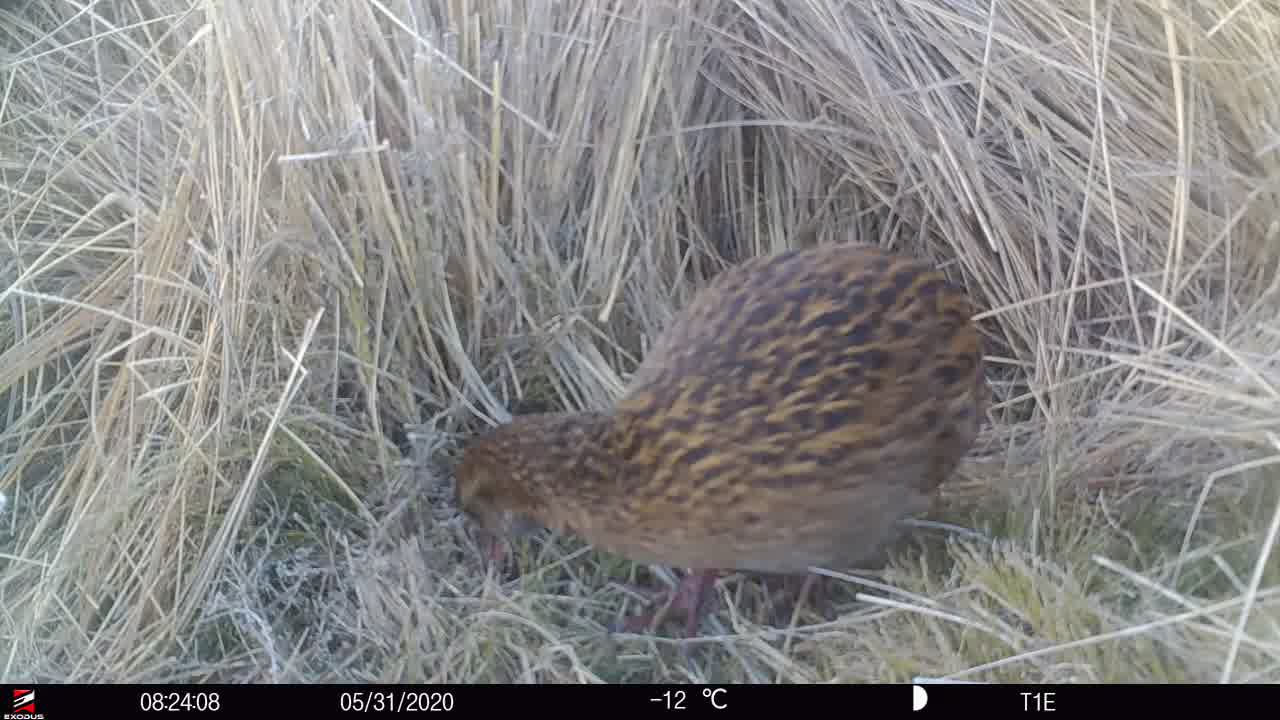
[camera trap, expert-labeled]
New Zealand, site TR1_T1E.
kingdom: Animalia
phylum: Chordata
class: Aves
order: Gruiformes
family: Rallidae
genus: Gallirallus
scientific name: Gallirallus australis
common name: weka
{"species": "weka (Gallirallus australis)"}